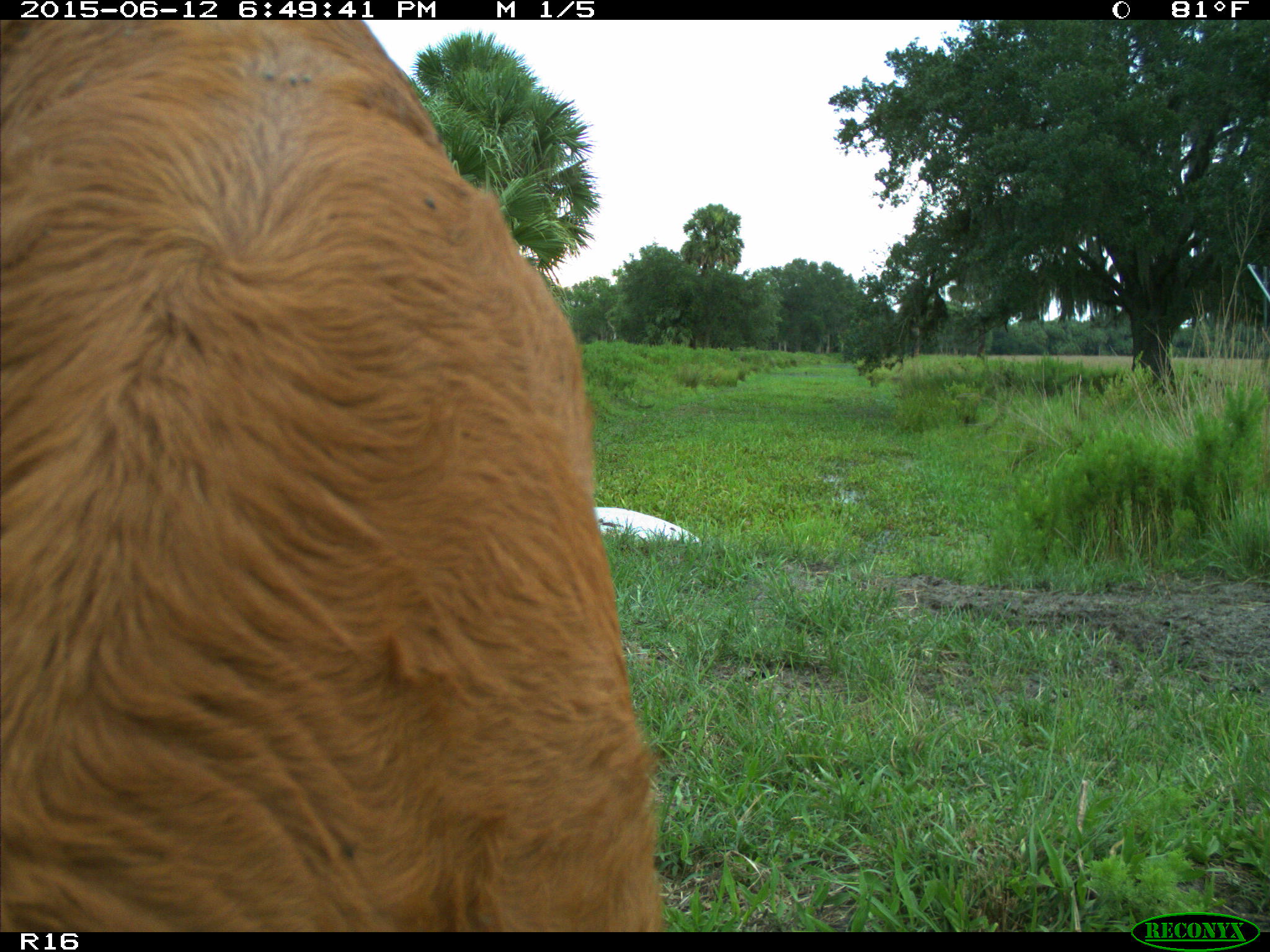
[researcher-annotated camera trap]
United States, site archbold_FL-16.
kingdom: Animalia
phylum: Chordata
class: Mammalia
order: Artiodactyla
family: Bovidae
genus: Bos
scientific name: Bos taurus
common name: domestic cow